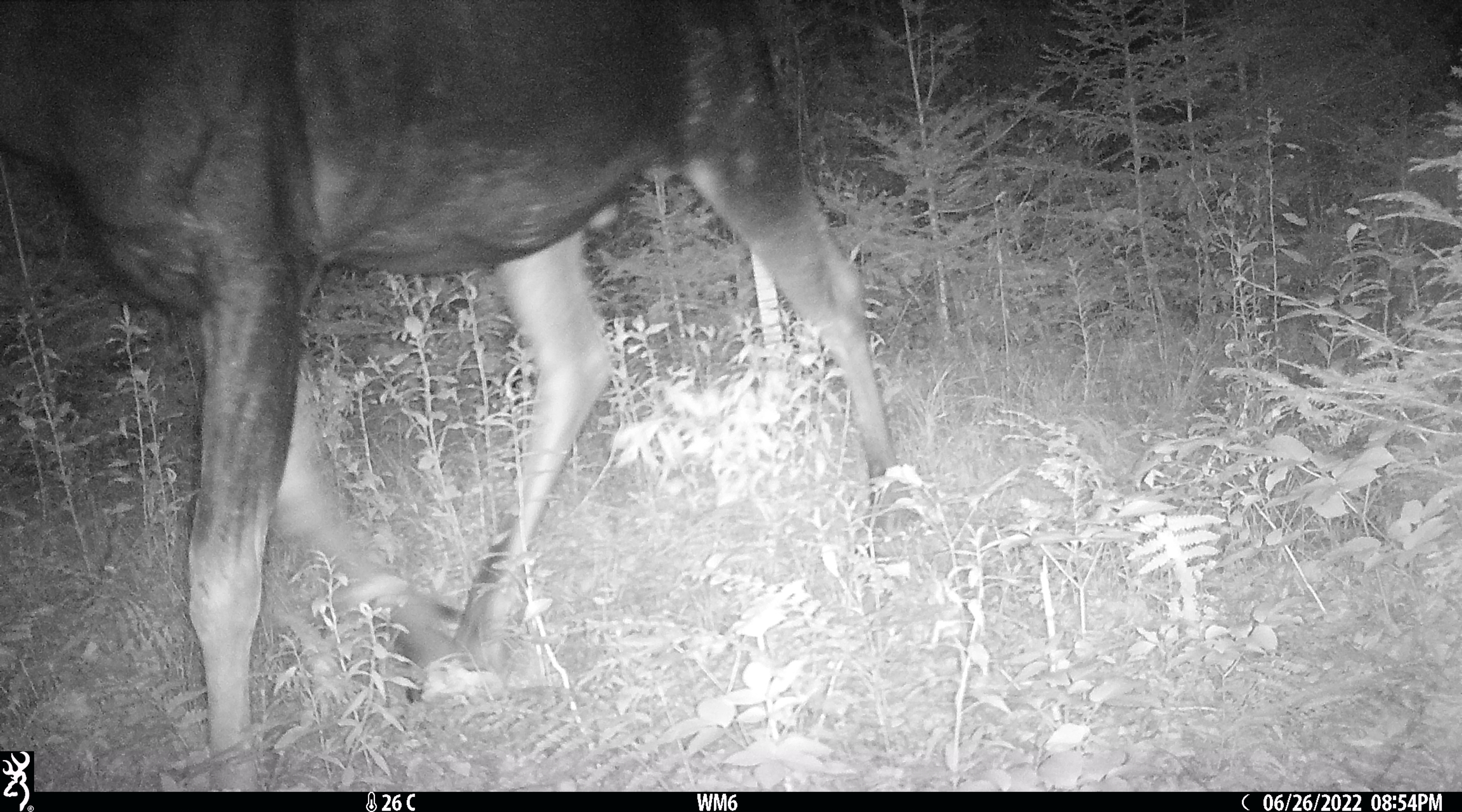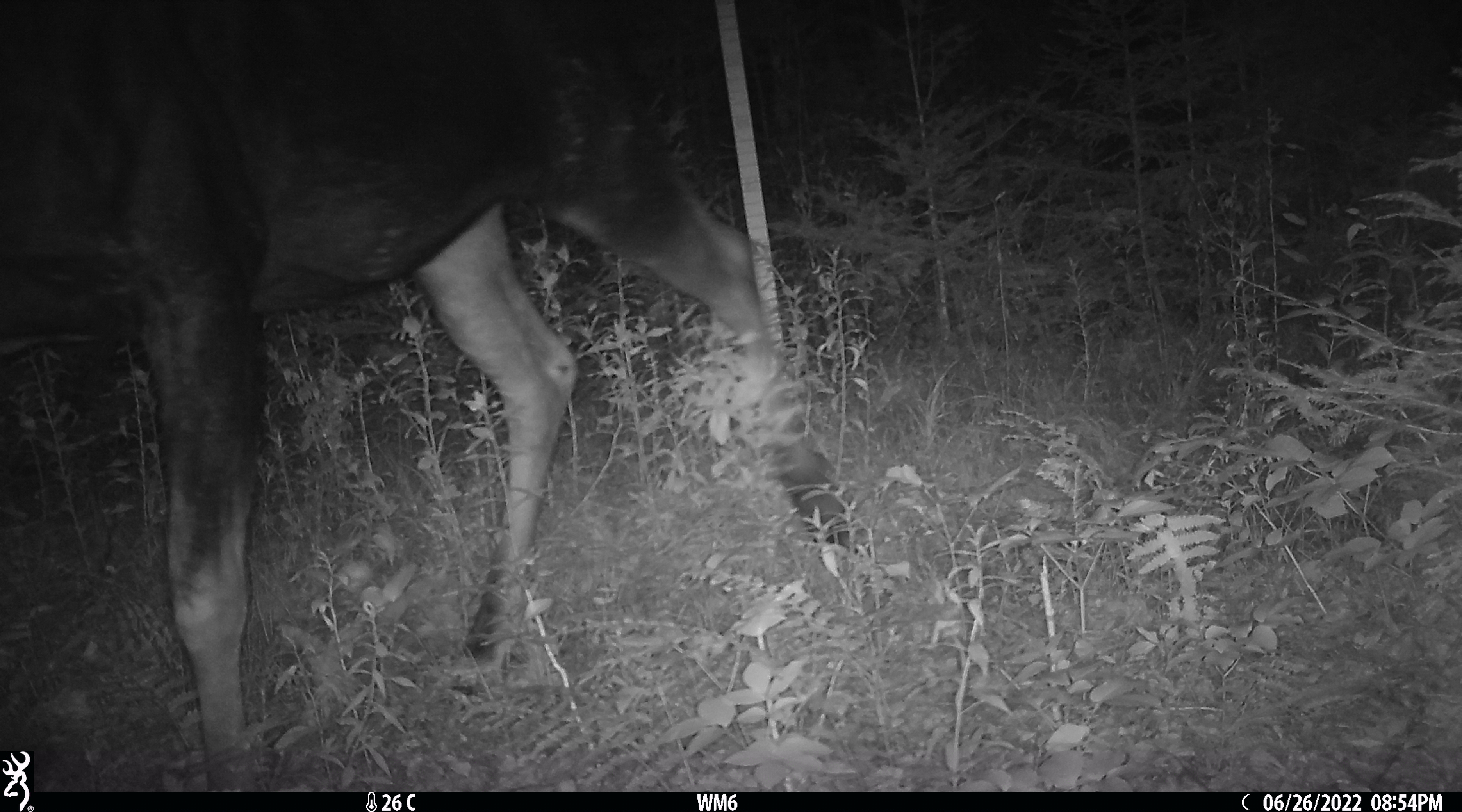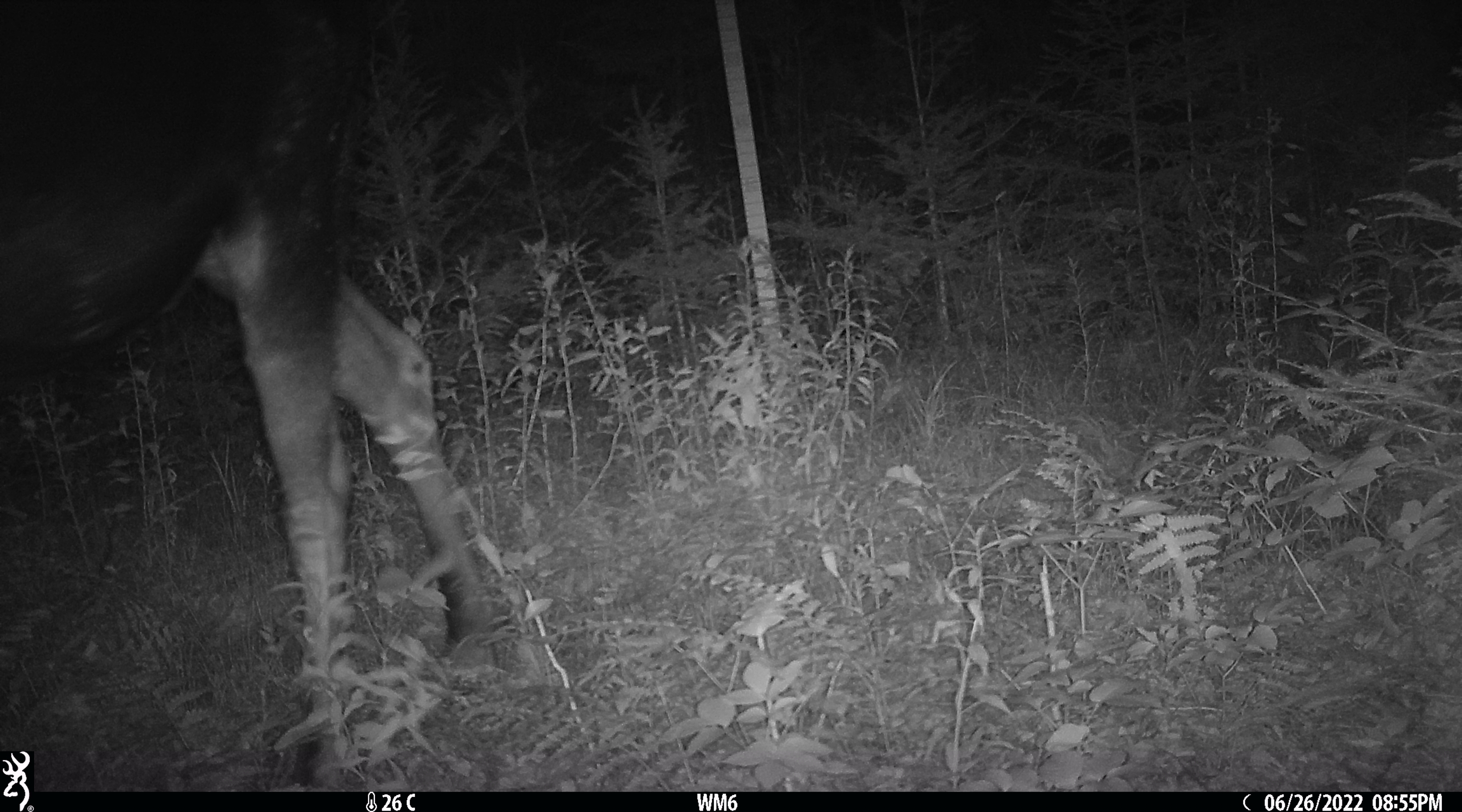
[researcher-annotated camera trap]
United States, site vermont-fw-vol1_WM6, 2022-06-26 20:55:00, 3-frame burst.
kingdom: Animalia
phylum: Chordata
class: Mammalia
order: Artiodactyla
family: Cervidae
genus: Alces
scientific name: Alces alces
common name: moose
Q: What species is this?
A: Moose (Alces alces).